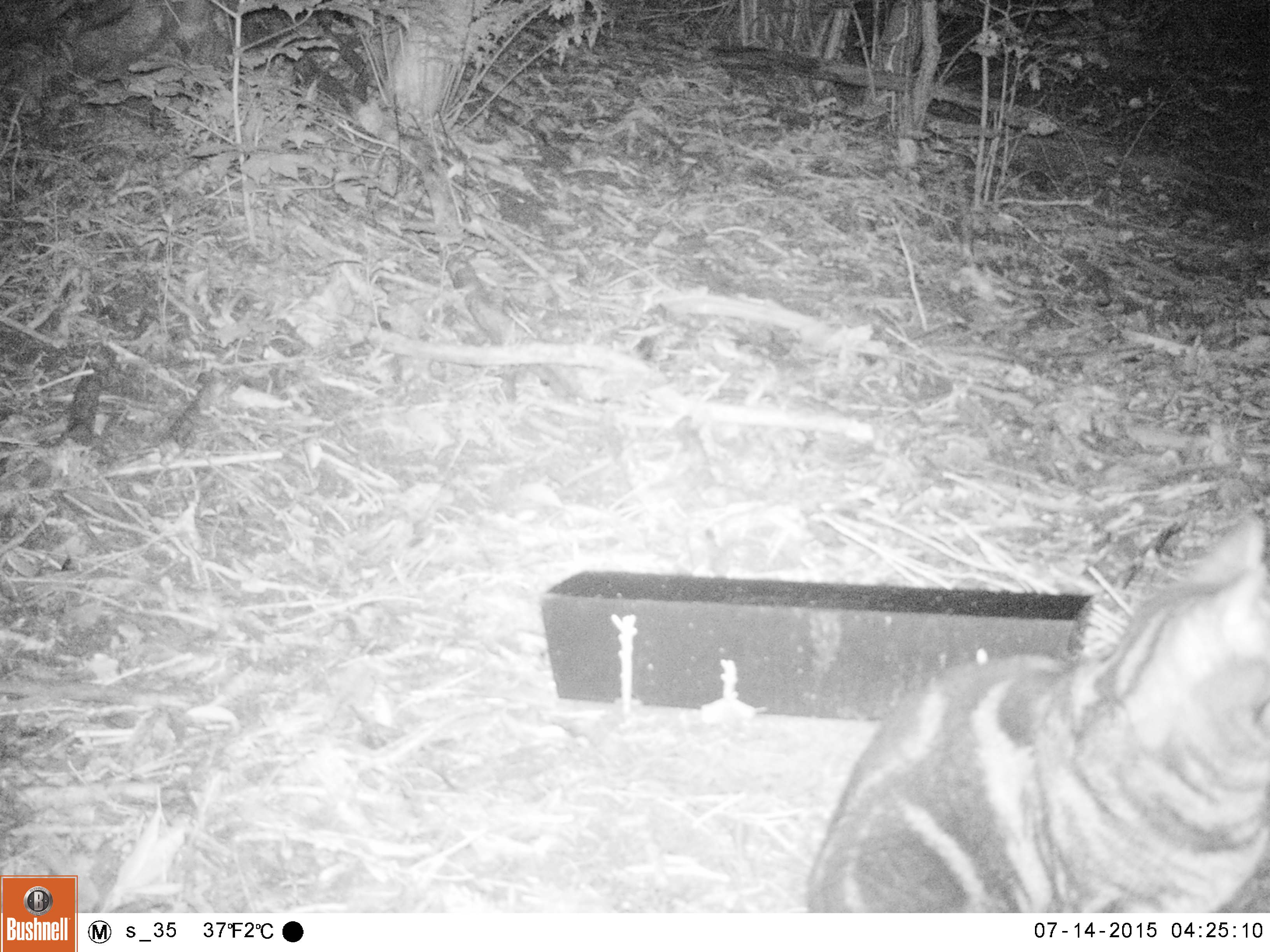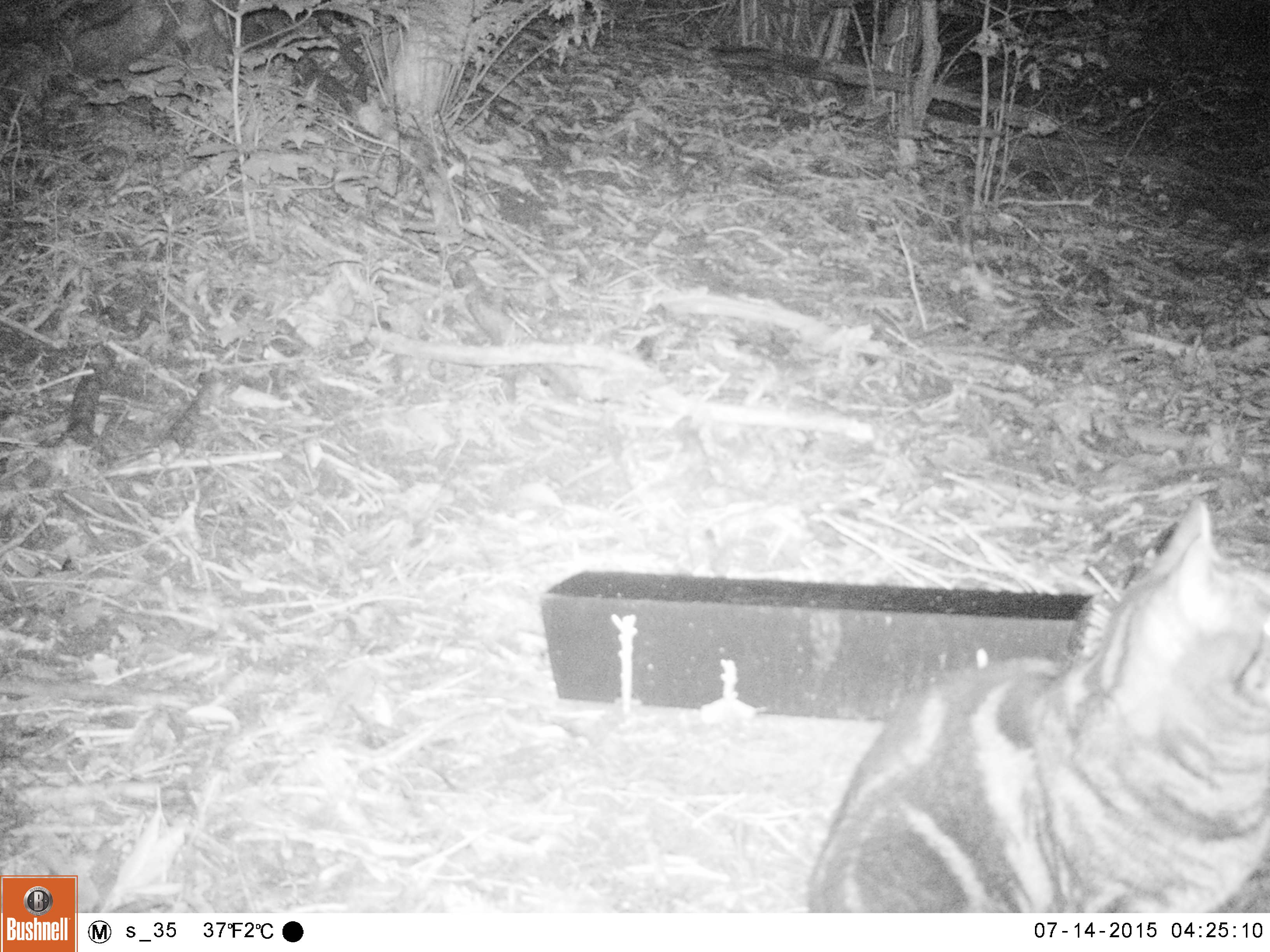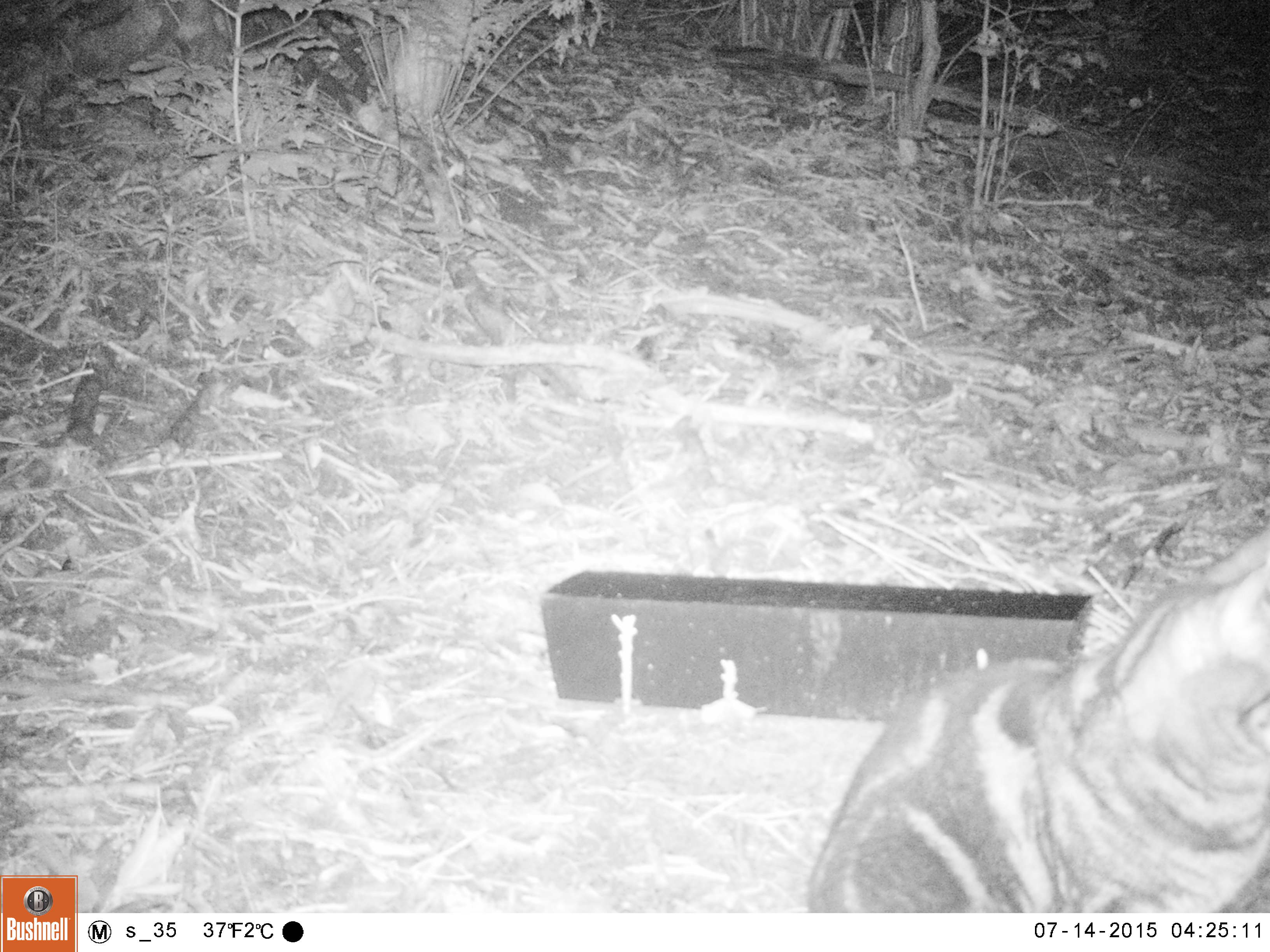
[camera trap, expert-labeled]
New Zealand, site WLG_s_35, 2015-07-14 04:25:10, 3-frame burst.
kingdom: Animalia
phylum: Chordata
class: Mammalia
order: Carnivora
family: Felidae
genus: Felis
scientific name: Felis catus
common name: domestic cat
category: cat